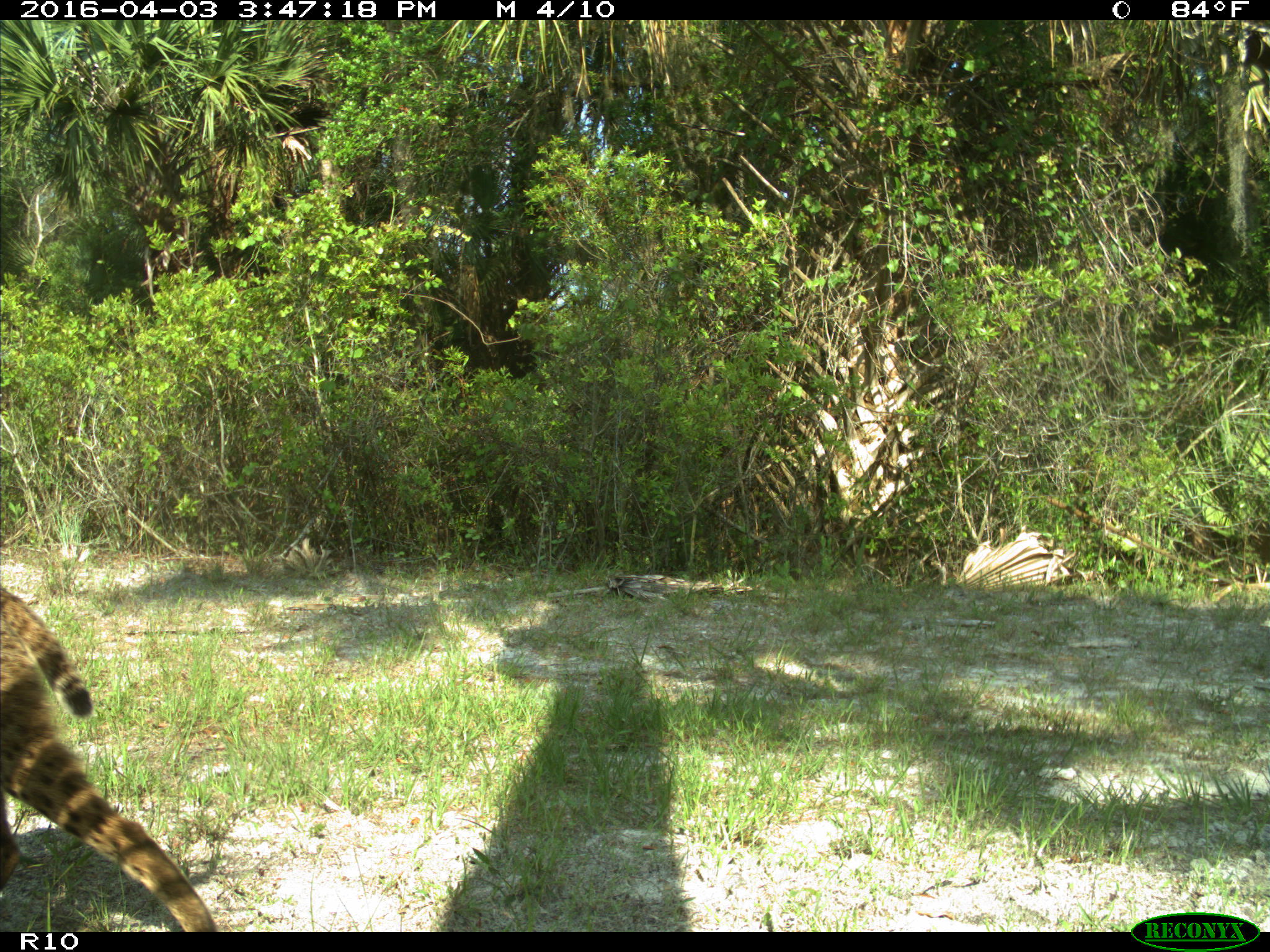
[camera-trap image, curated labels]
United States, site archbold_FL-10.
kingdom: Animalia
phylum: Chordata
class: Mammalia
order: Carnivora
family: Felidae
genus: Lynx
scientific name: Lynx rufus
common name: bobcat